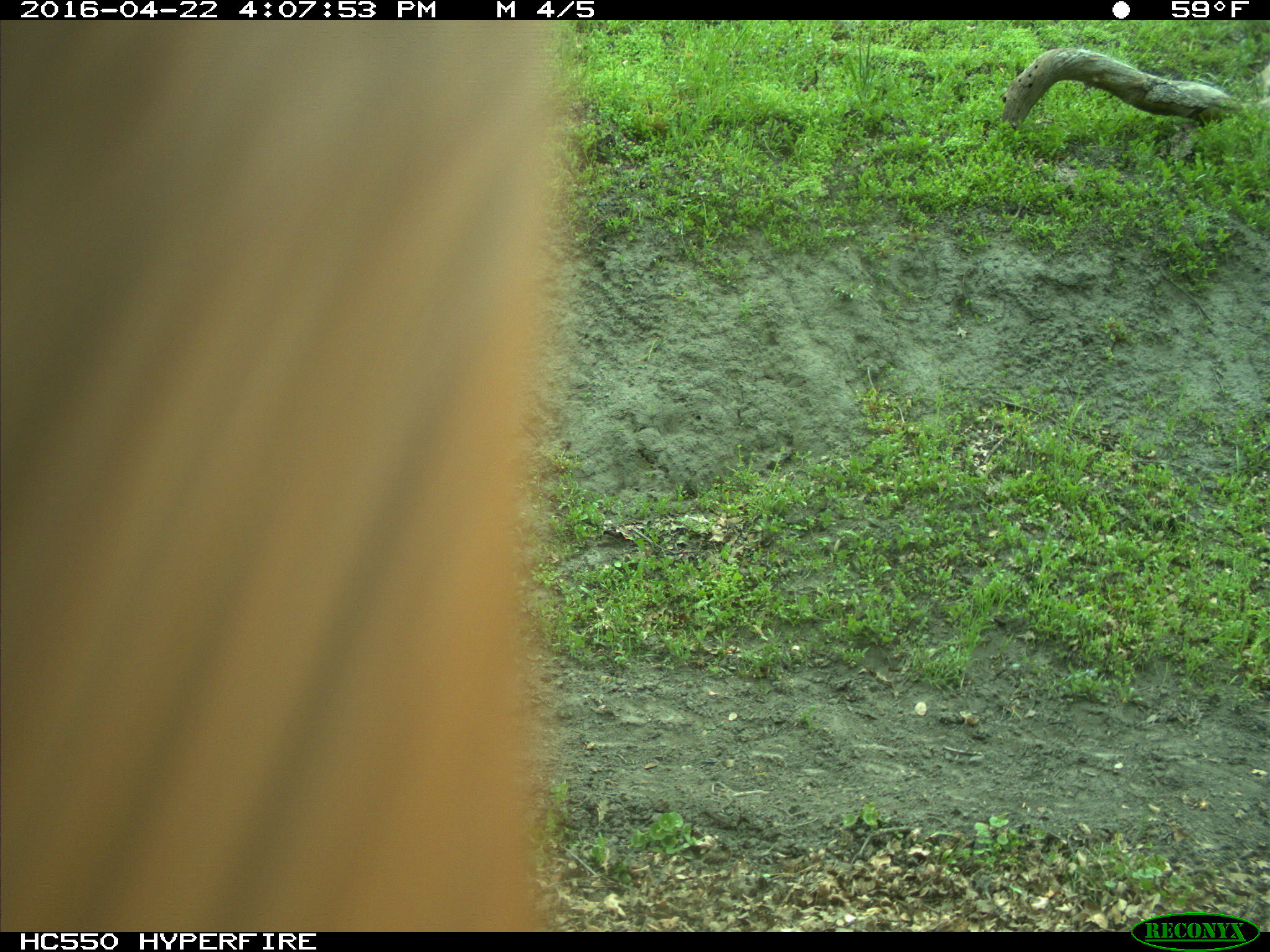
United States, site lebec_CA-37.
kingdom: Animalia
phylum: Chordata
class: Mammalia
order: Artiodactyla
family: Bovidae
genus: Bos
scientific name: Bos taurus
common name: domestic cow